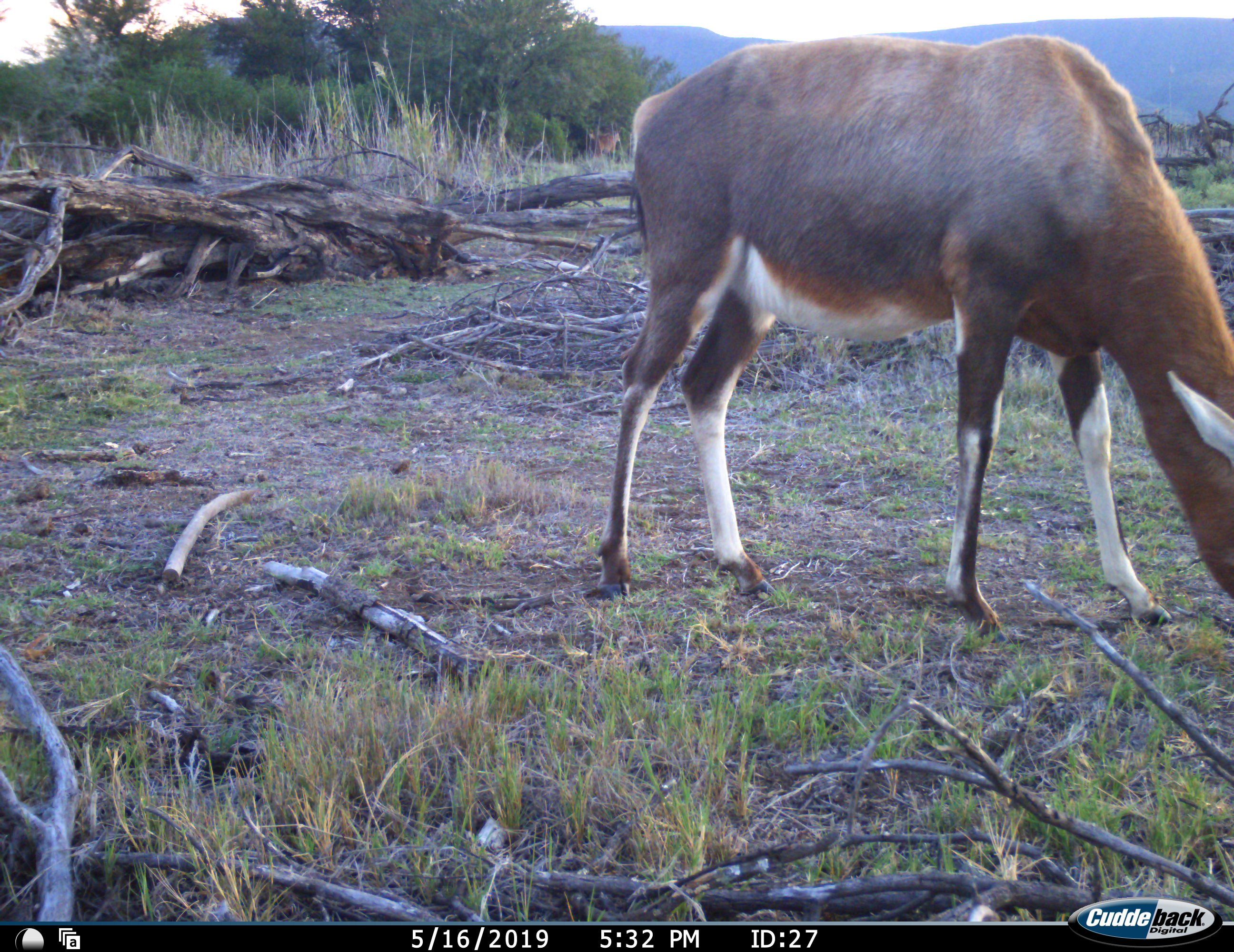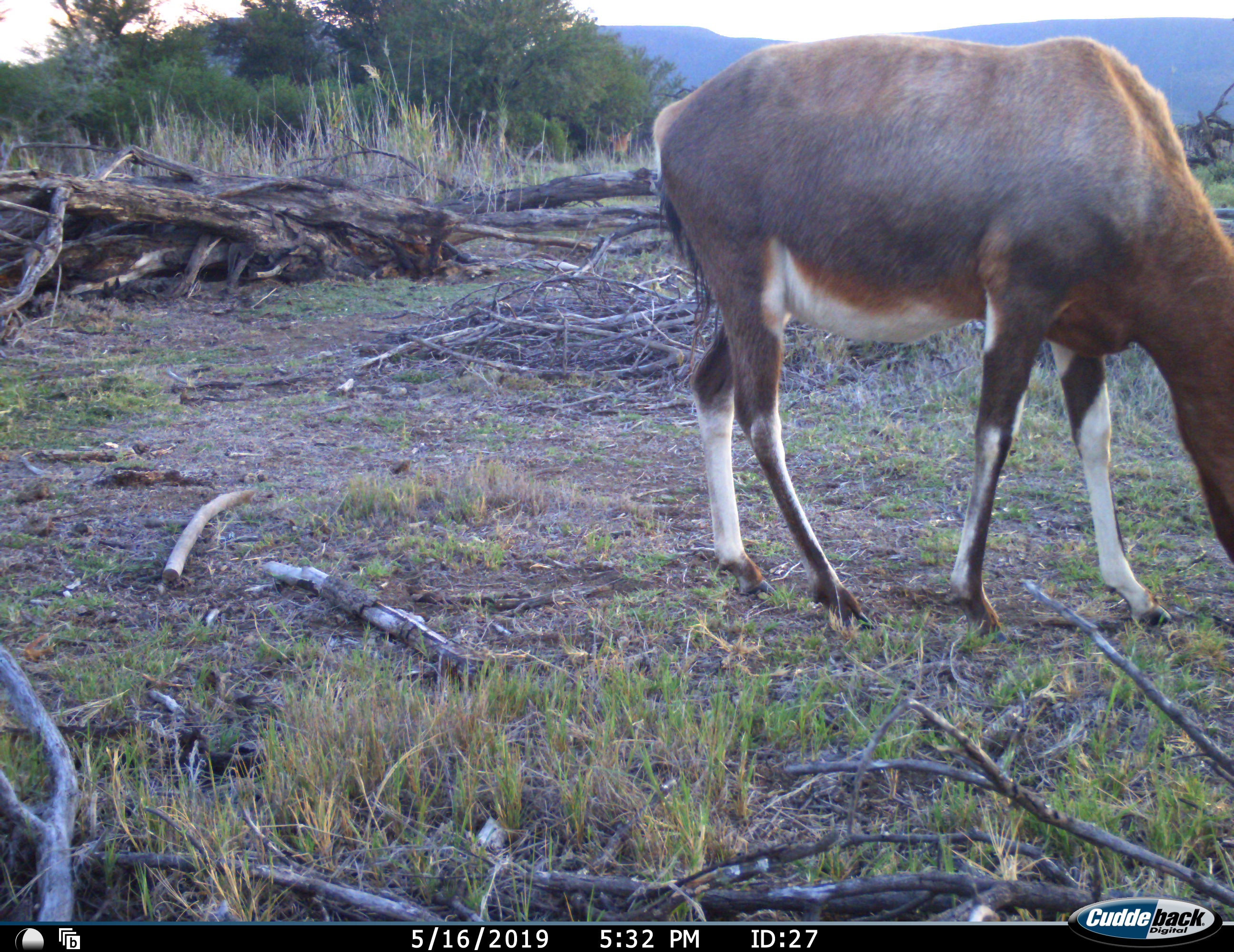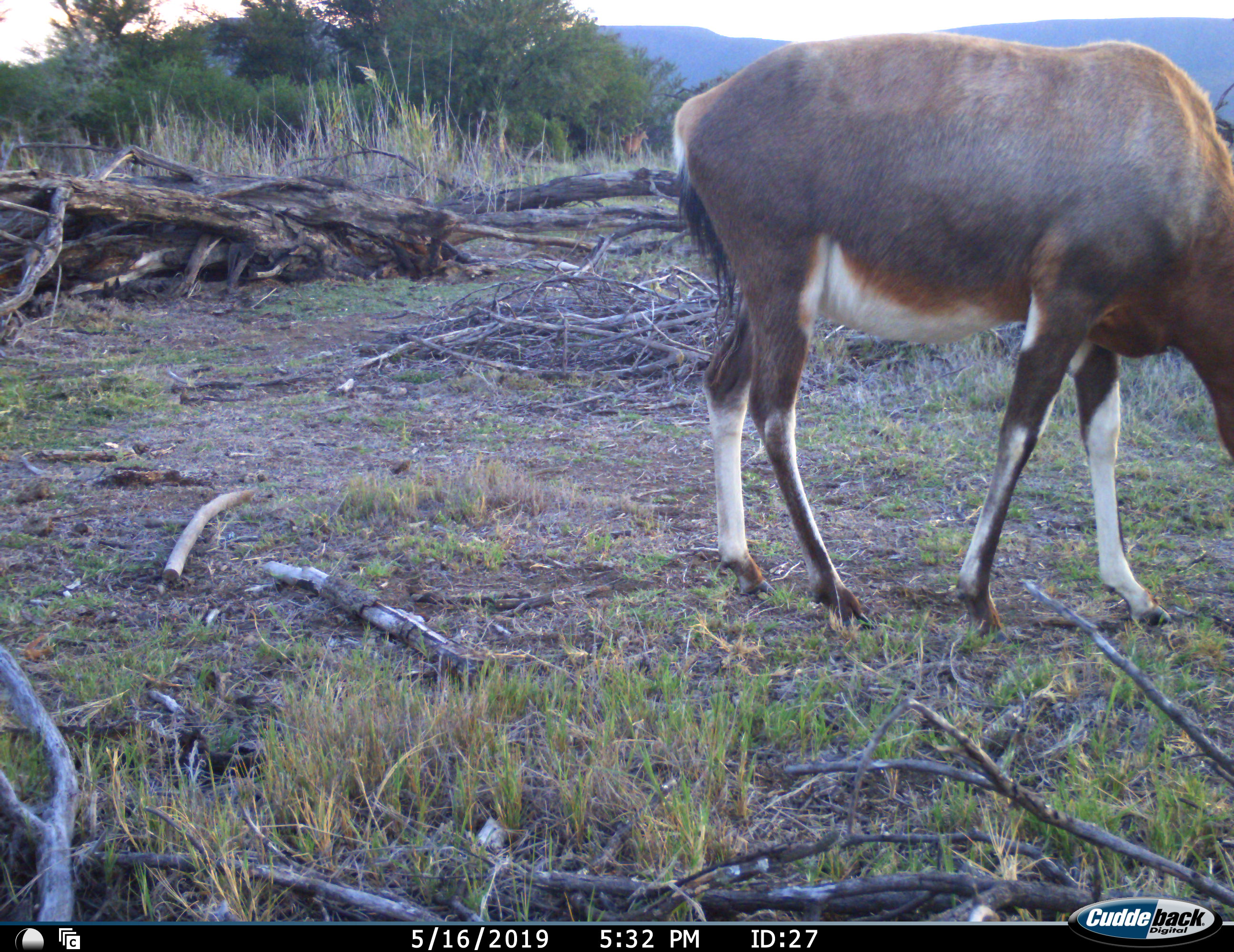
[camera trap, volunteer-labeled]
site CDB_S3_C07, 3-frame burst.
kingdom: Animalia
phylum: Chordata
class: Mammalia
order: Artiodactyla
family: Bovidae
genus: Damaliscus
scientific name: Damaliscus pygargus phillipsi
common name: blesbok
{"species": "blesbok (Damaliscus pygargus phillipsi)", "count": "1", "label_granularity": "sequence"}